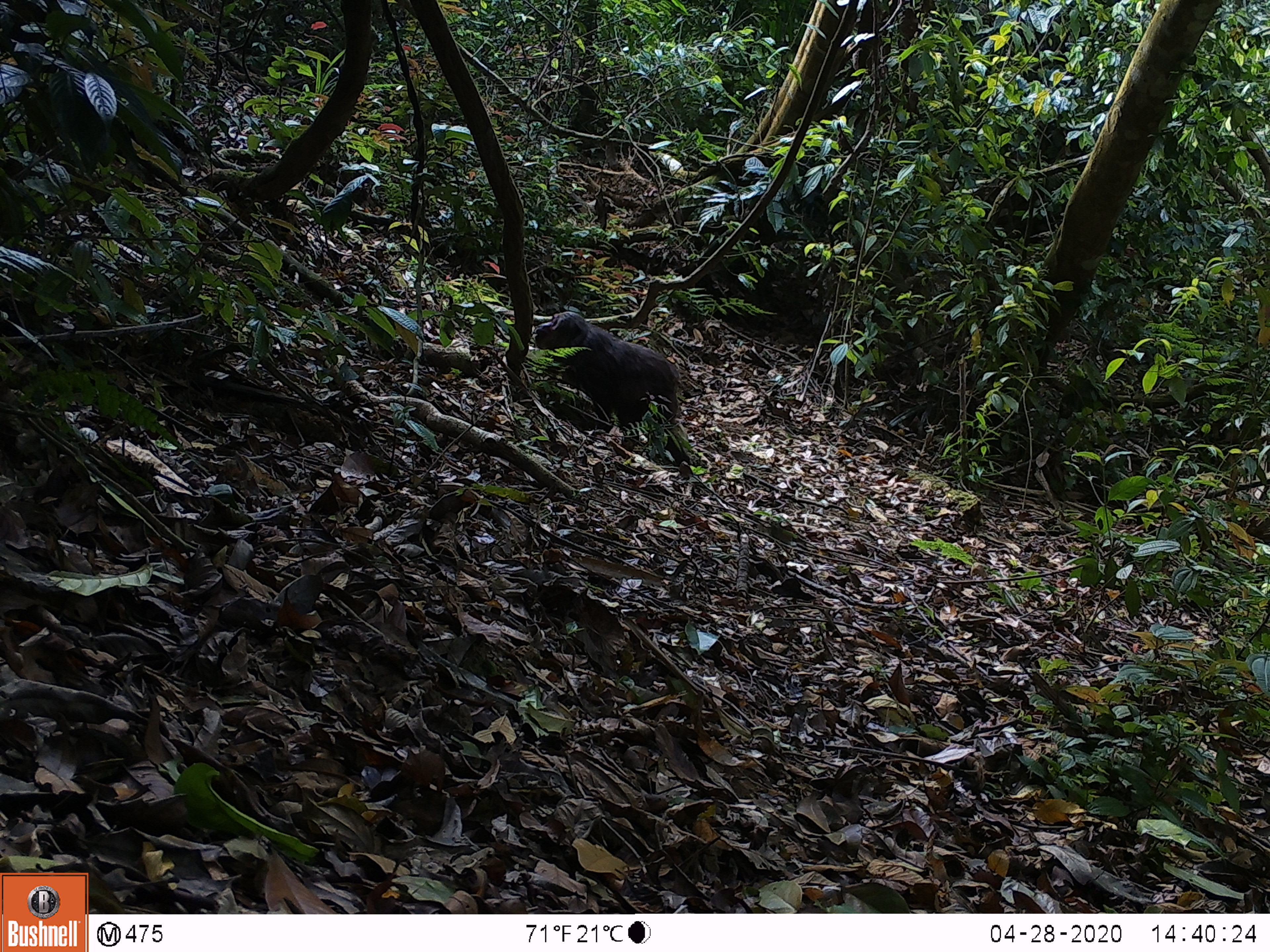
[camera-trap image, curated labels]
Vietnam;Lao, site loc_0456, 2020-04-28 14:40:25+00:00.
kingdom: Animalia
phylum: Chordata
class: Mammalia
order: Primates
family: Cercopithecidae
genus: Macaca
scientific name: Macaca arctoides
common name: stump-tailed macaque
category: stump tailed macaque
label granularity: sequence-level